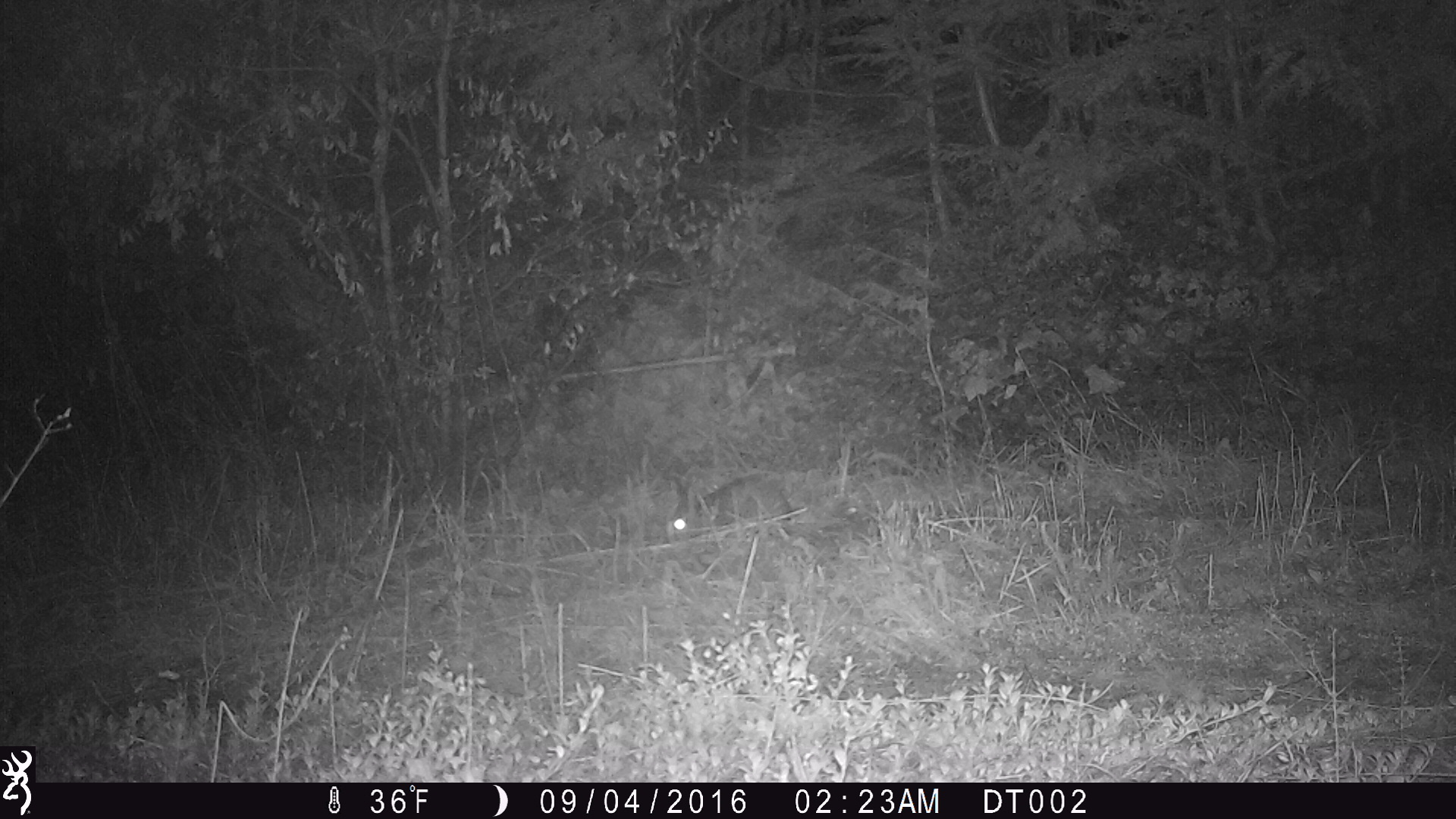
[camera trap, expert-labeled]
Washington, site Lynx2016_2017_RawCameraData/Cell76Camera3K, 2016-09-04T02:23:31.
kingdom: Animalia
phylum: Chordata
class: Mammalia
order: Lagomorpha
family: Leporidae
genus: Lepus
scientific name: Lepus americanus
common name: snowshoe hare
Lepus americanus (snowshoe hare). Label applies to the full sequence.